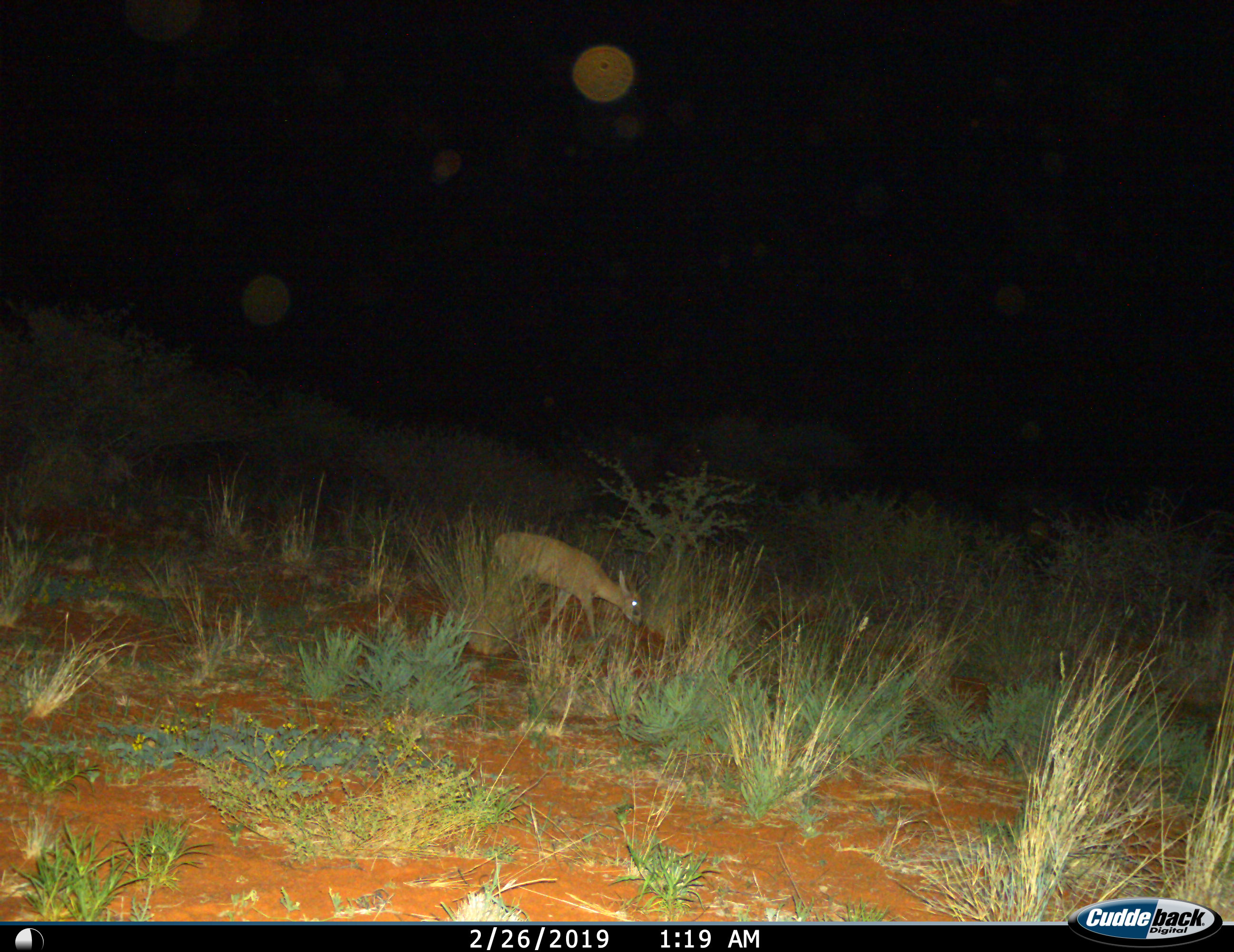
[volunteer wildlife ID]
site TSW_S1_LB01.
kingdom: Animalia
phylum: Chordata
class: Mammalia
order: Artiodactyla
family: Bovidae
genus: Sylvicapra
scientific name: Sylvicapra grimmia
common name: common duiker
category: duikercommongrey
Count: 1.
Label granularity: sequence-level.